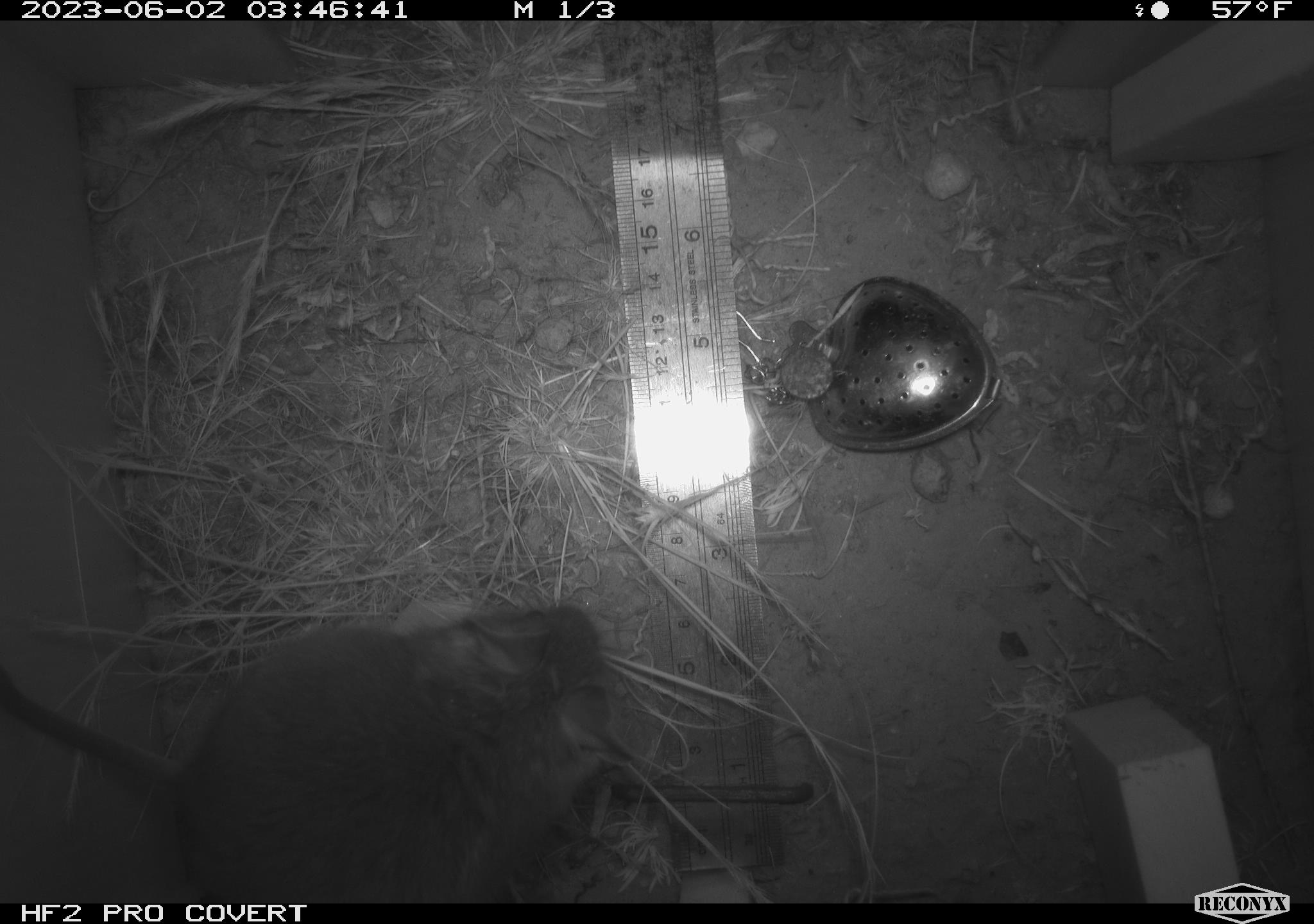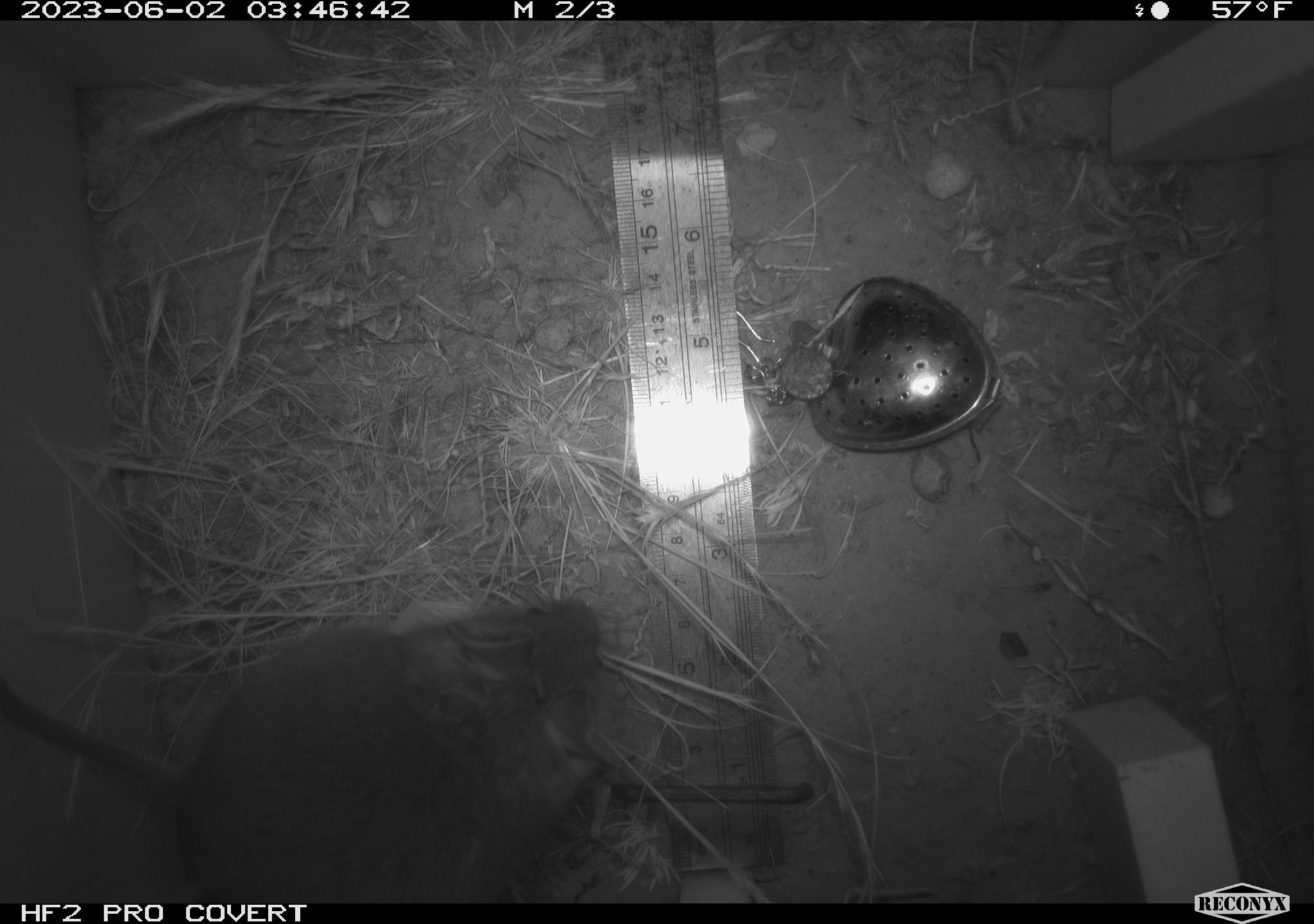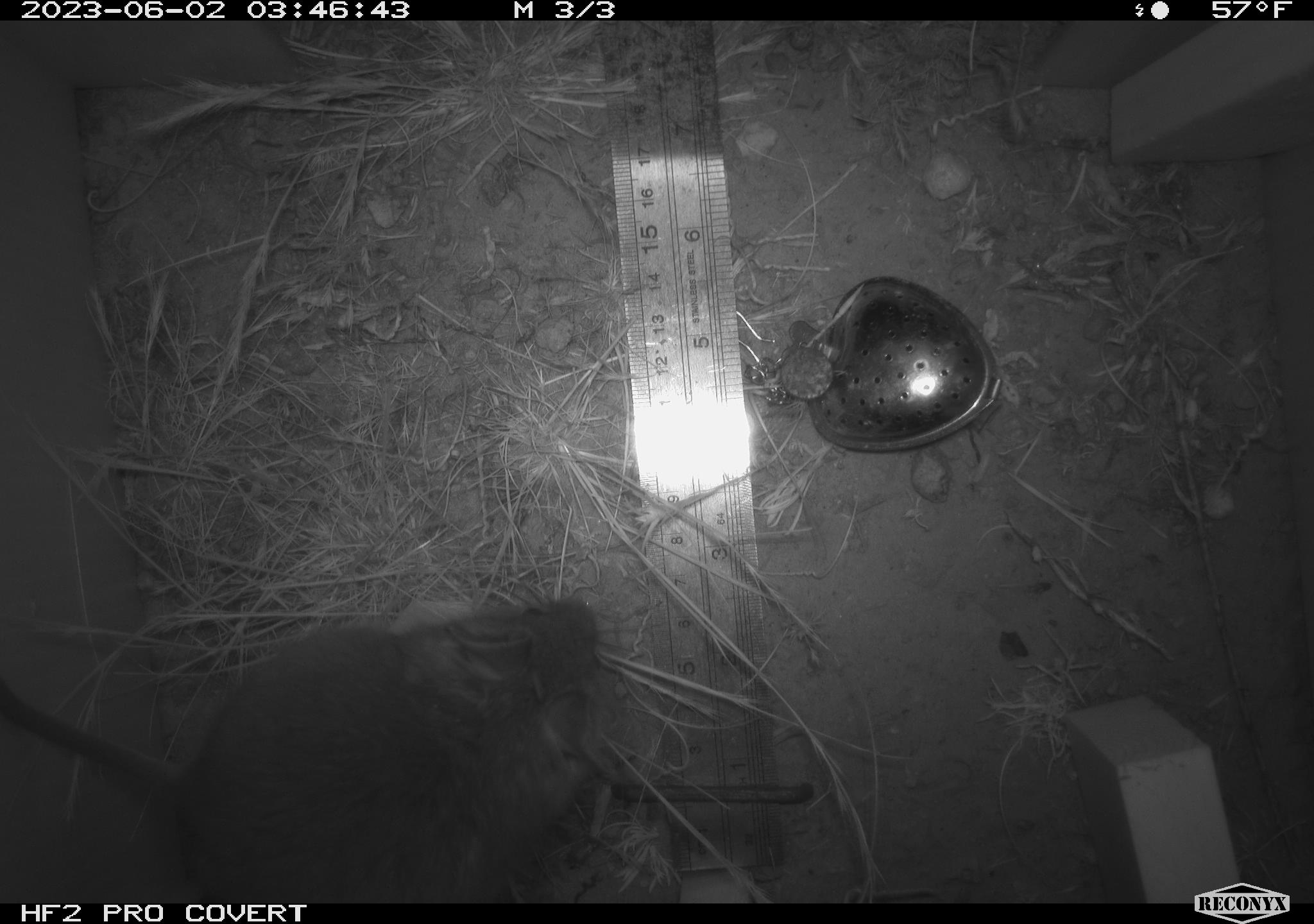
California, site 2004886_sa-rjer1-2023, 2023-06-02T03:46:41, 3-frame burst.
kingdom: Animalia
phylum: Chordata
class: Mammalia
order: Rodentia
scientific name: Rodentia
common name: woodrat or rat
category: woodrat or rat species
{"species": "woodrat or rat species (woodrat or rat) (Rodentia)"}